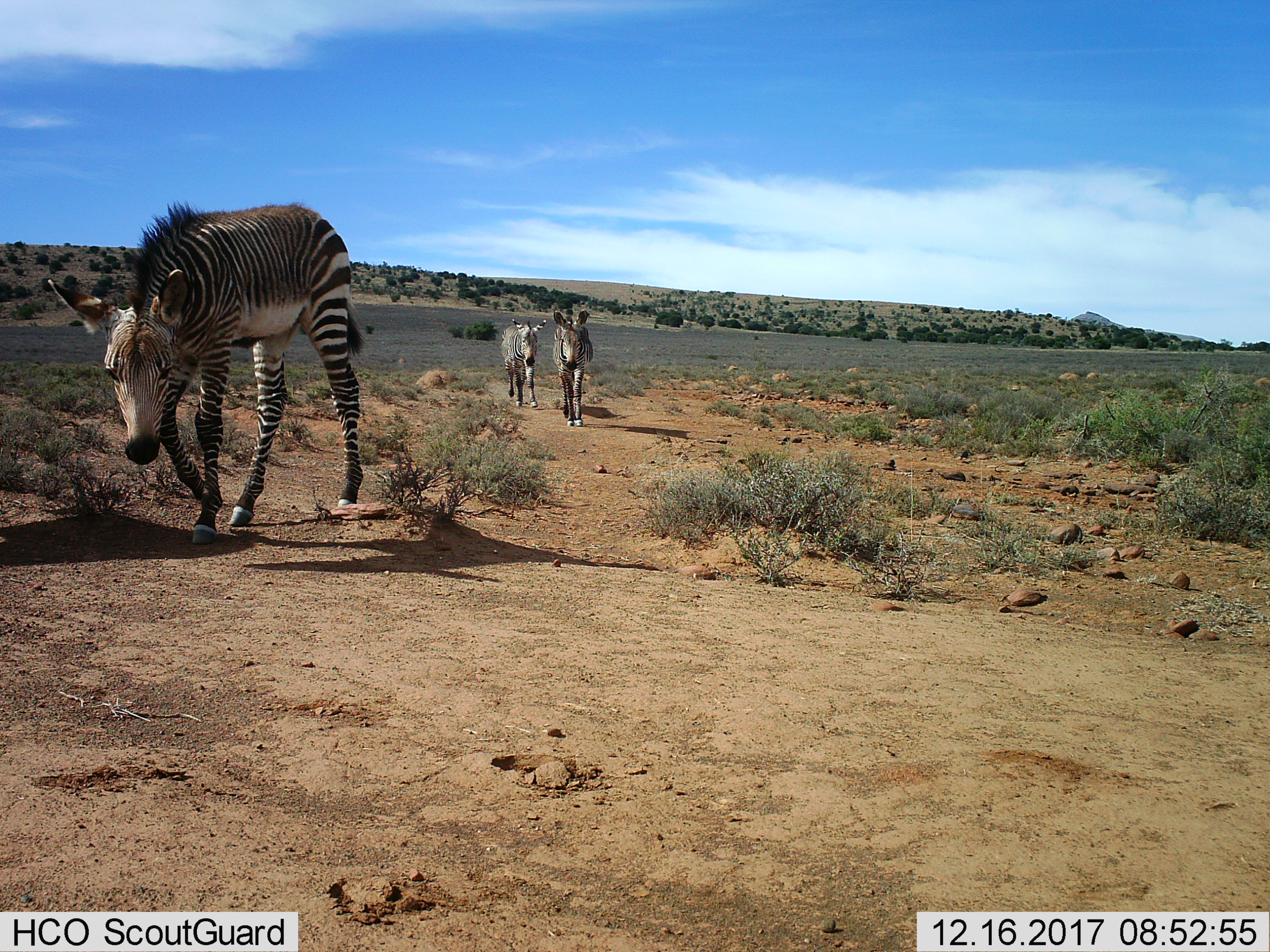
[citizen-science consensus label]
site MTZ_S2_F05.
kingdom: Animalia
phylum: Chordata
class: Mammalia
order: Perissodactyla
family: Equidae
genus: Equus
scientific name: Equus zebra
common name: mountain zebra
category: zebramountain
Zebramountain (mountain zebra) (Equus zebra), count 3. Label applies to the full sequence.